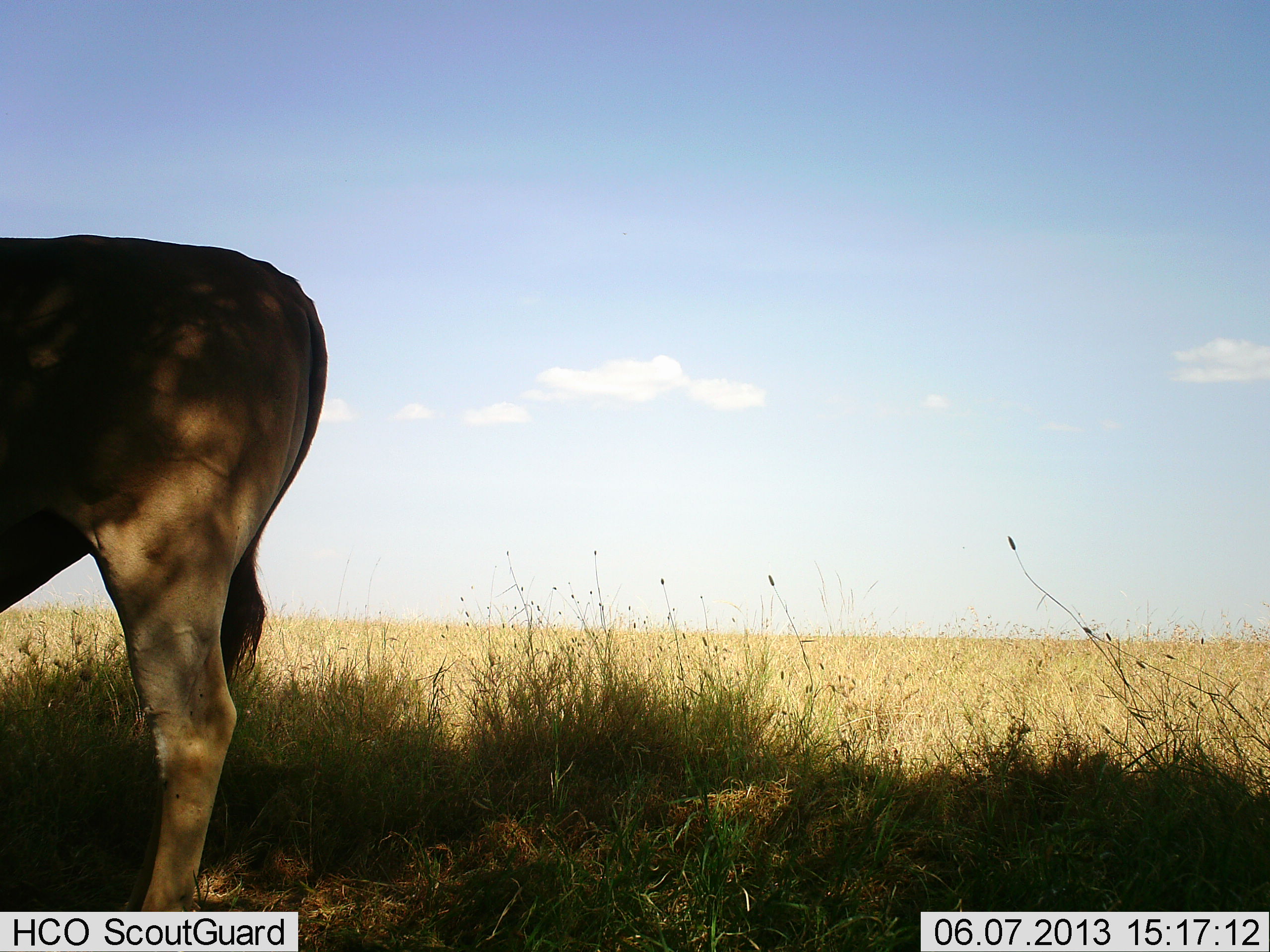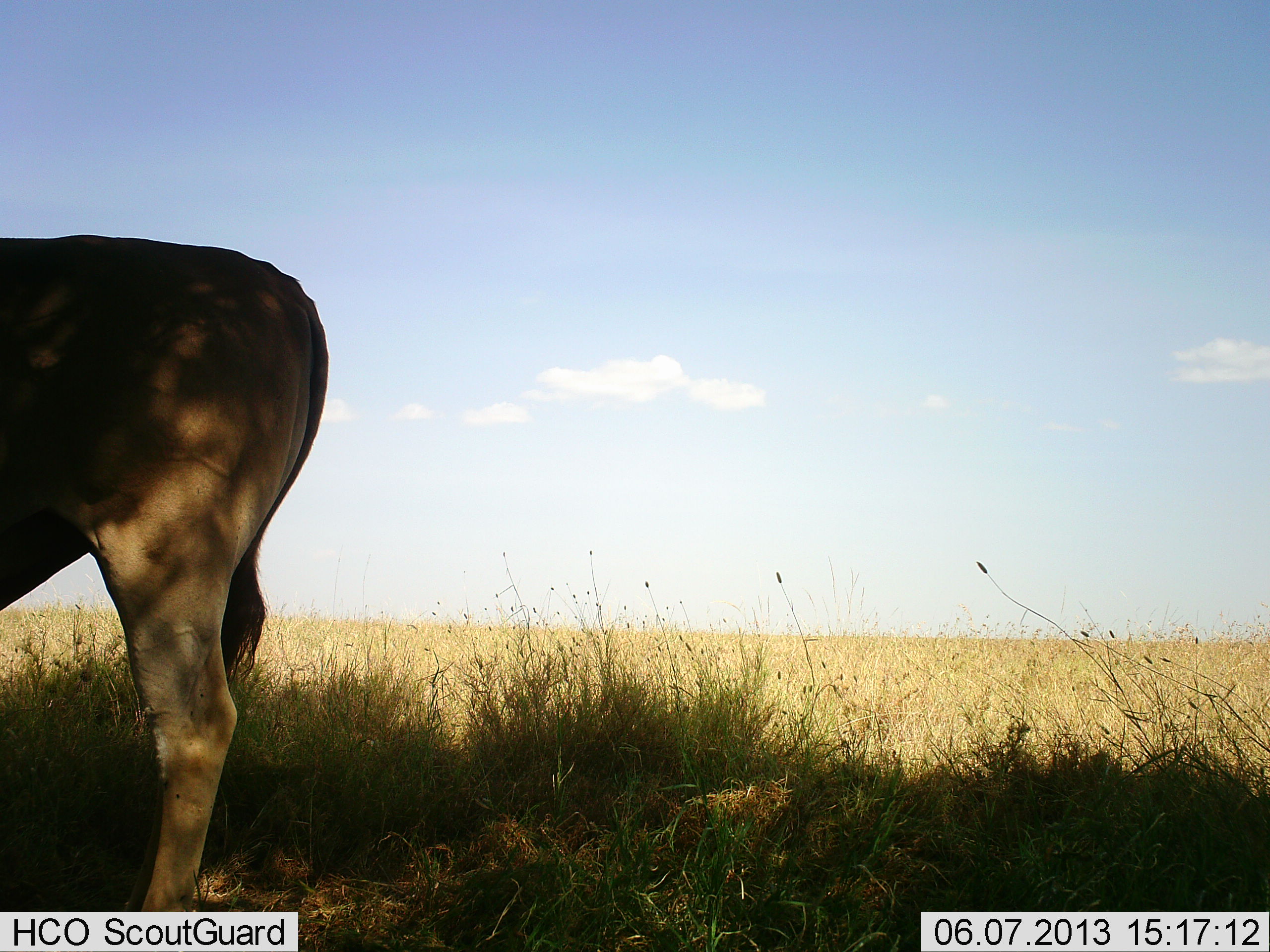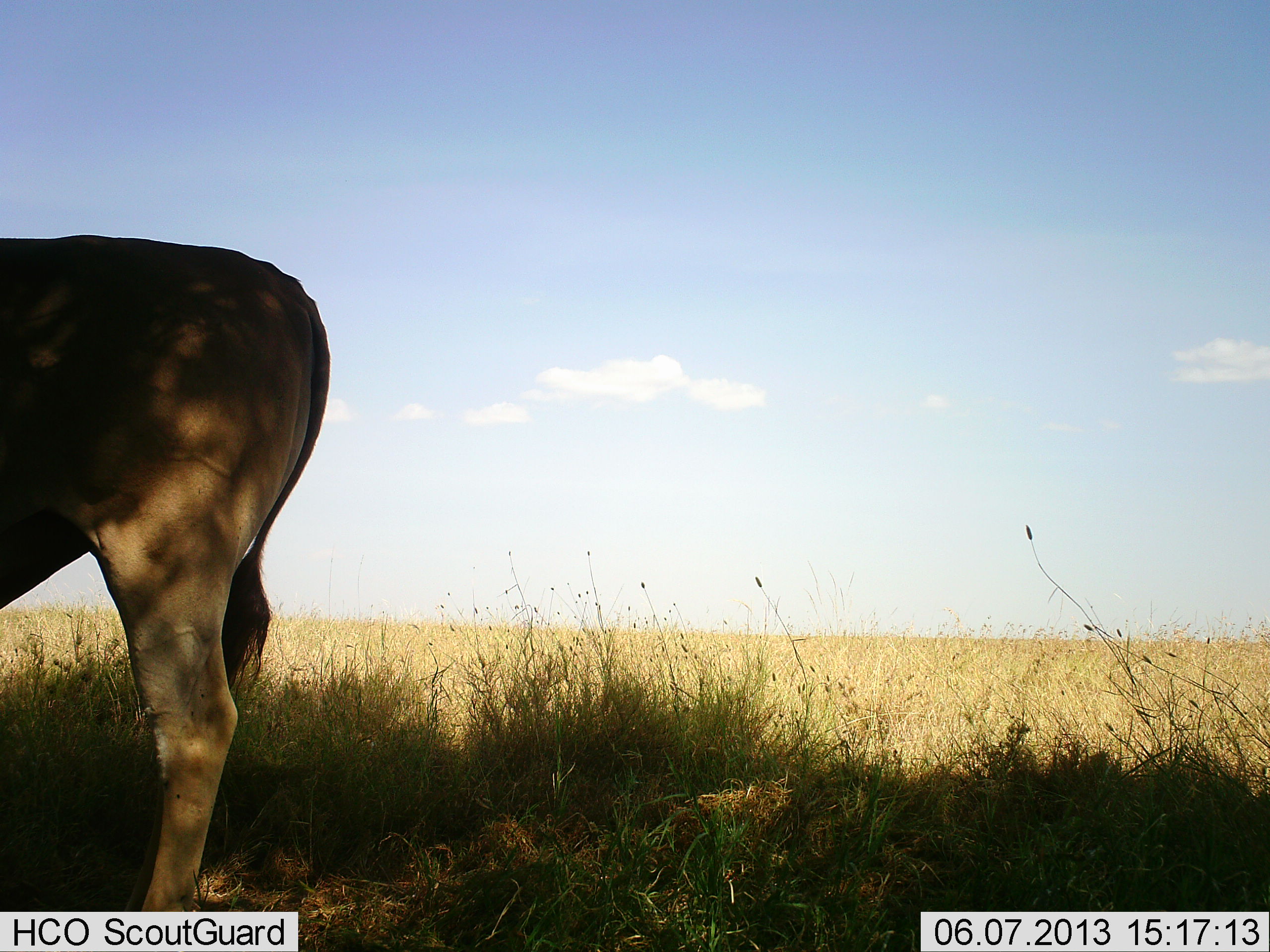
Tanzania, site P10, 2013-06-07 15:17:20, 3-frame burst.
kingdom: Animalia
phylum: Chordata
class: Mammalia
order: Artiodactyla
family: Bovidae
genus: Tragelaphus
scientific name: Tragelaphus oryx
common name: eland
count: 1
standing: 100%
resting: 0%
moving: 0%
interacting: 0%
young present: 0%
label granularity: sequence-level